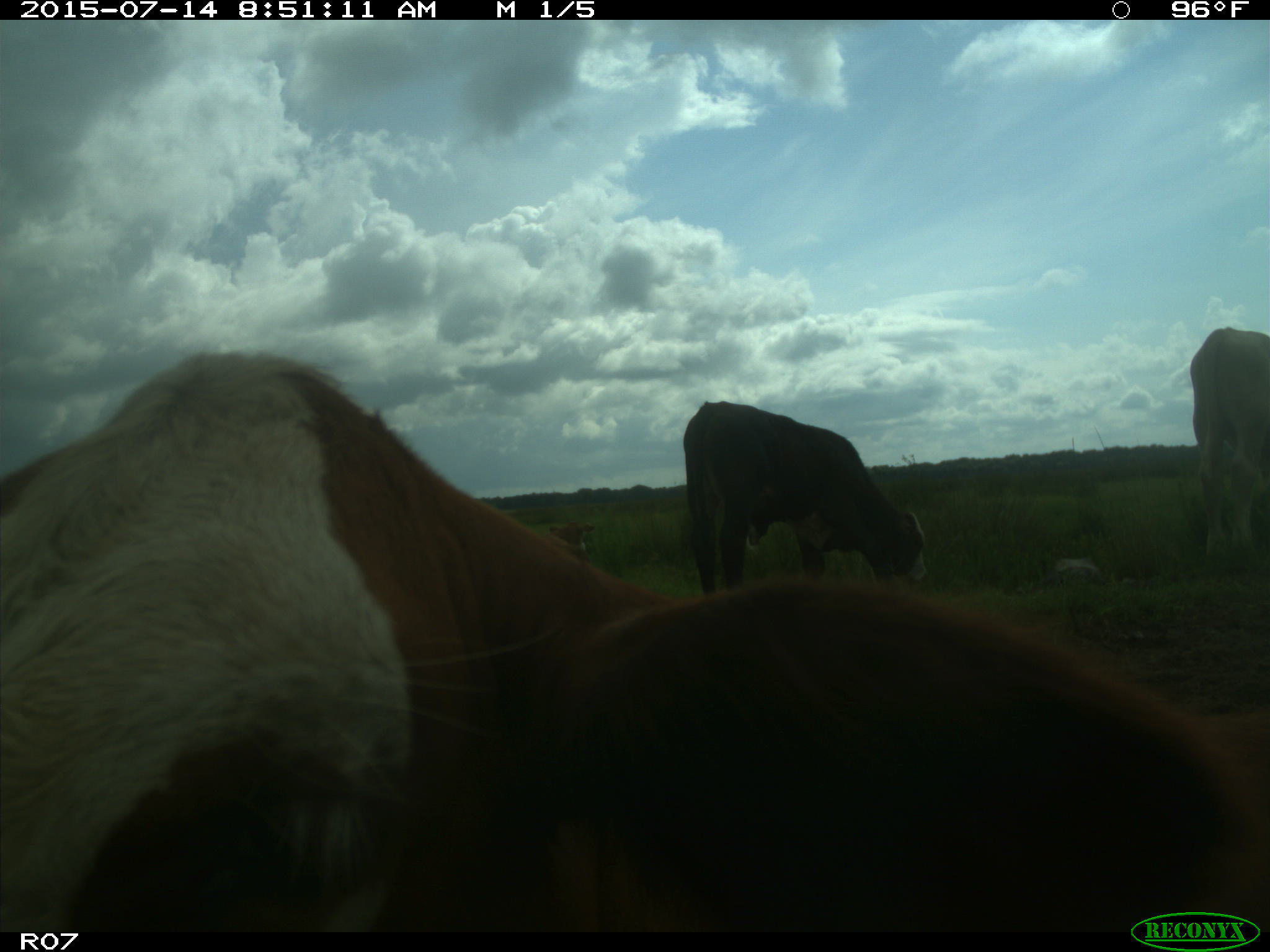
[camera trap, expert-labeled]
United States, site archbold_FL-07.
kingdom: Animalia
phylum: Chordata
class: Mammalia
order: Artiodactyla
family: Bovidae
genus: Bos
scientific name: Bos taurus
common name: domestic cow